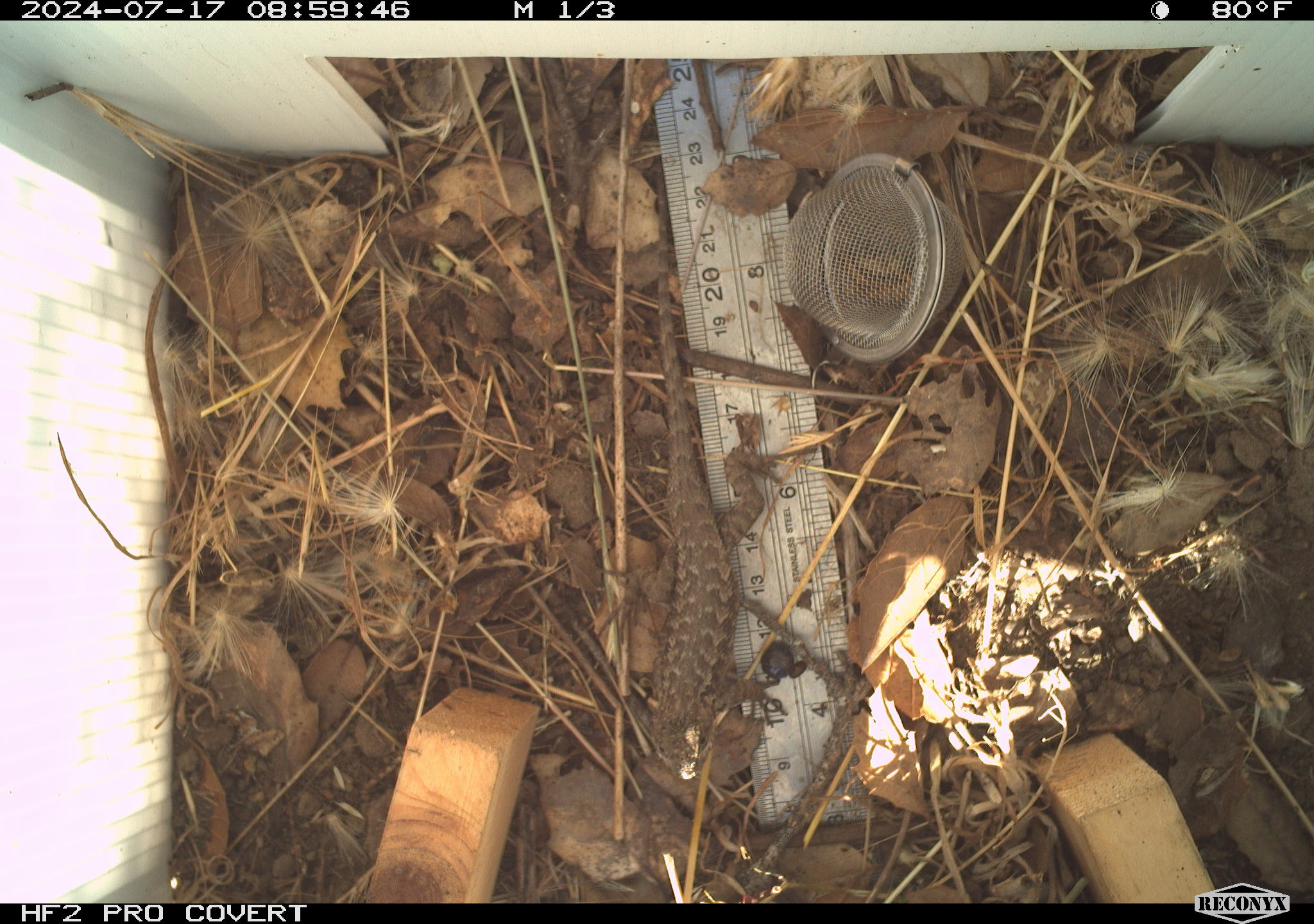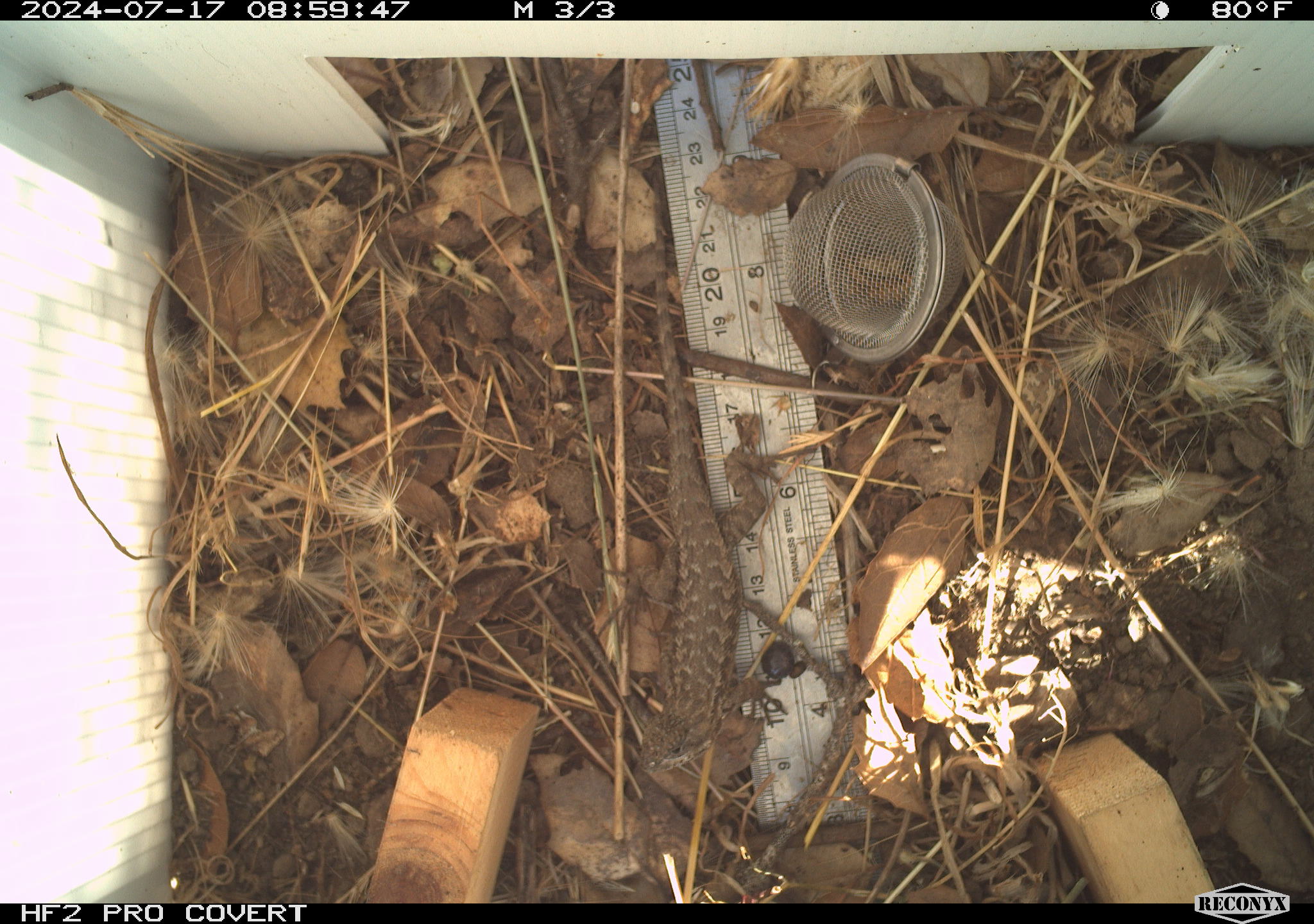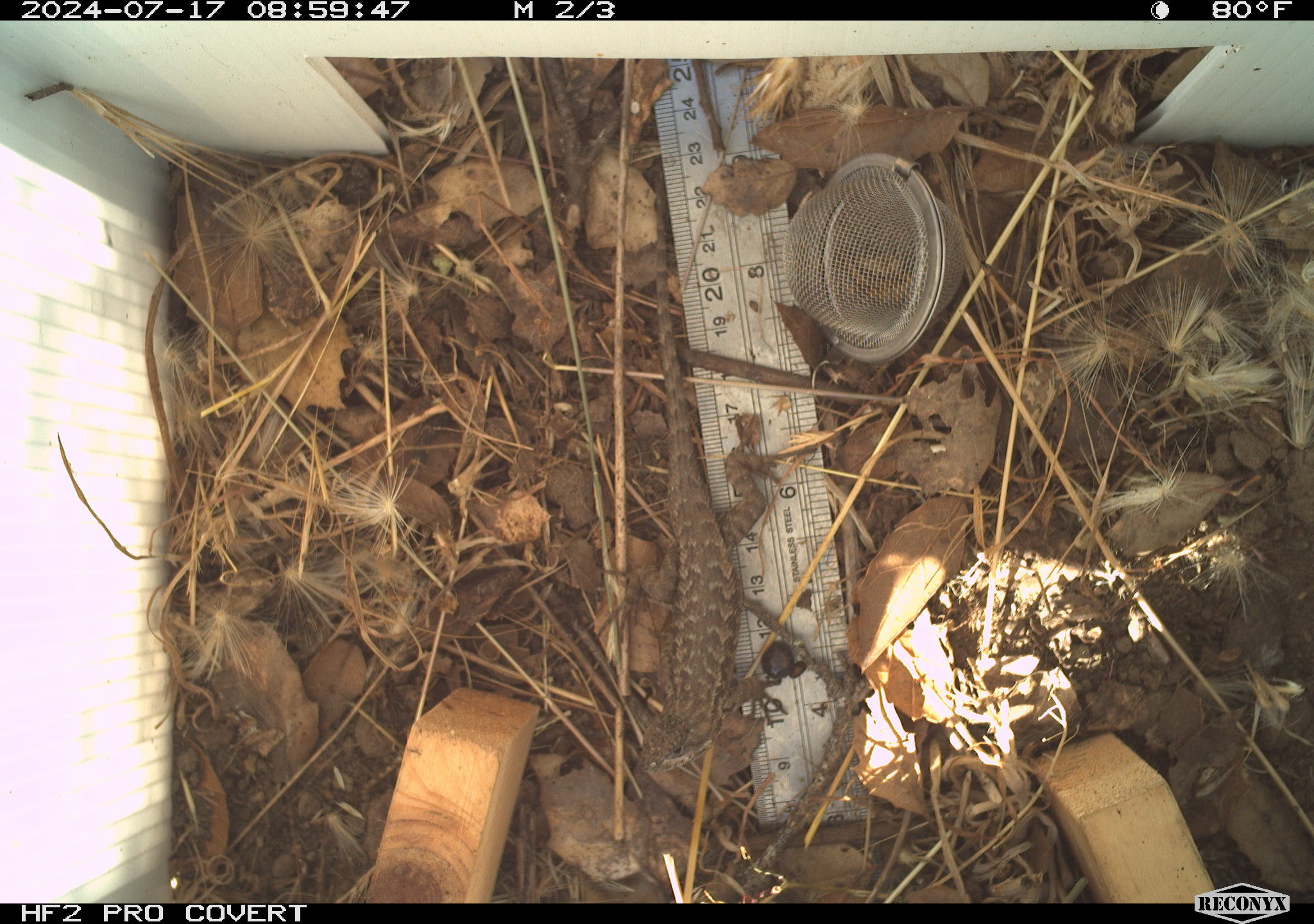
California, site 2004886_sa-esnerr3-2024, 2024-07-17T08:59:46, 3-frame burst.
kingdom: Animalia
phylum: Chordata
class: Reptilia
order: Squamata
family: Phrynosomatidae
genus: Sceloporus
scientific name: Sceloporus occidentalis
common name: western fence lizard